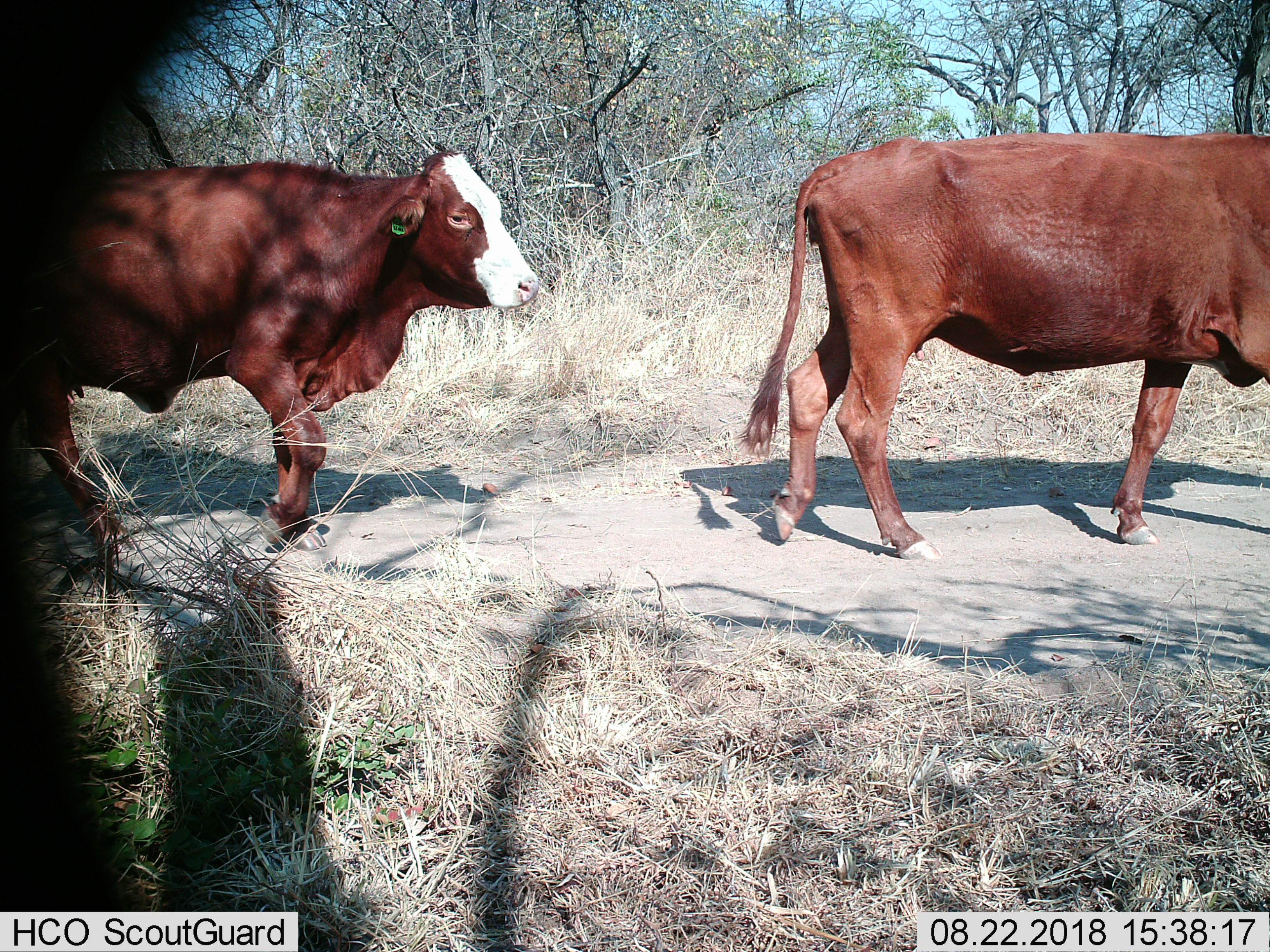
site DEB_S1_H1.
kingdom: Animalia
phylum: Chordata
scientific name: Vertebrata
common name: domestic animal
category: domesticanimal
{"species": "domesticanimal (domestic animal) (Vertebrata)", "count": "2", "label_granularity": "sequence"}